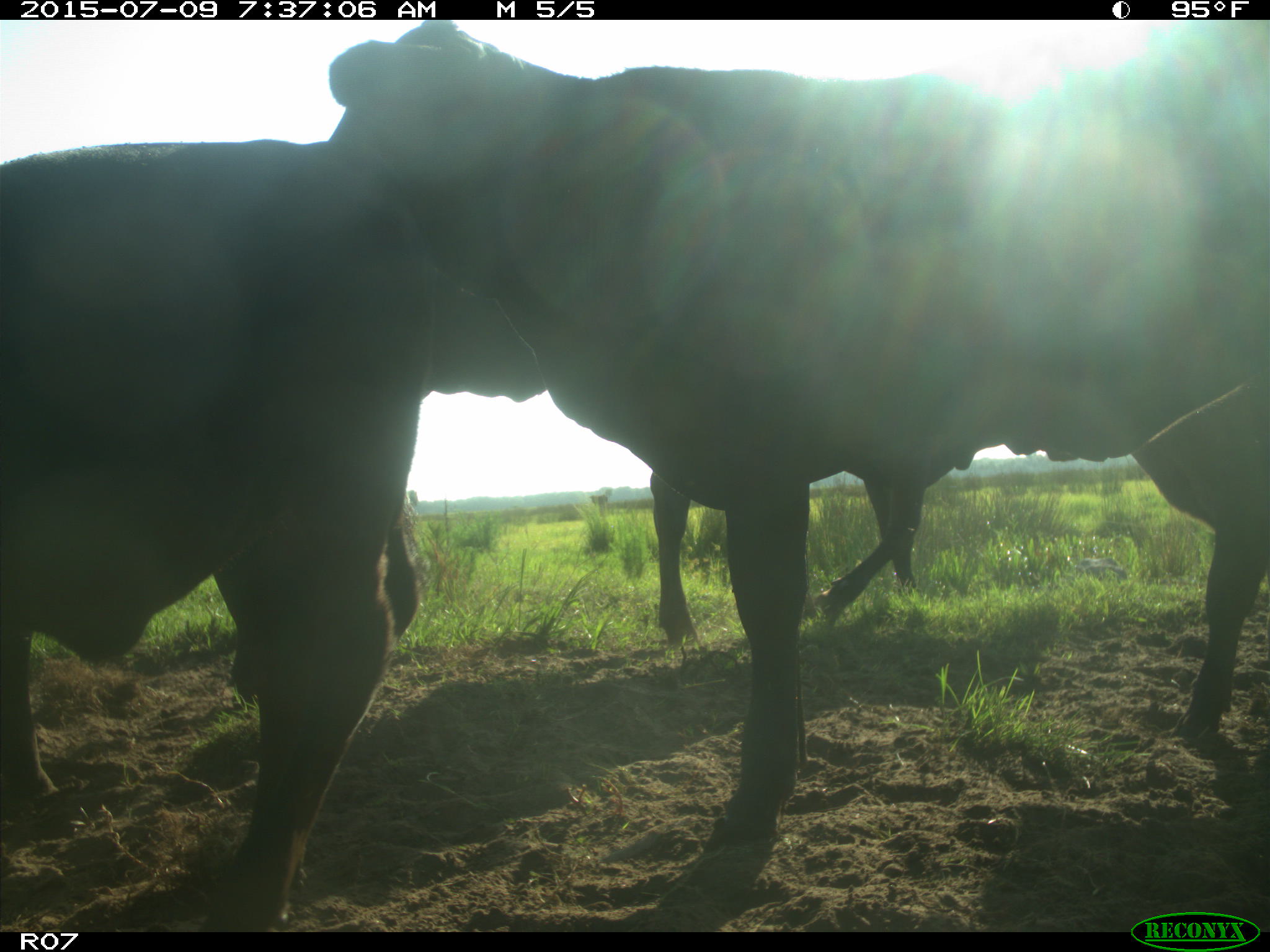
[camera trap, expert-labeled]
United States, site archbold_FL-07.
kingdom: Animalia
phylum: Chordata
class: Mammalia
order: Artiodactyla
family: Bovidae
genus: Bos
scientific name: Bos taurus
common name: domestic cow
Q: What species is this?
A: Bos taurus (domestic cow).